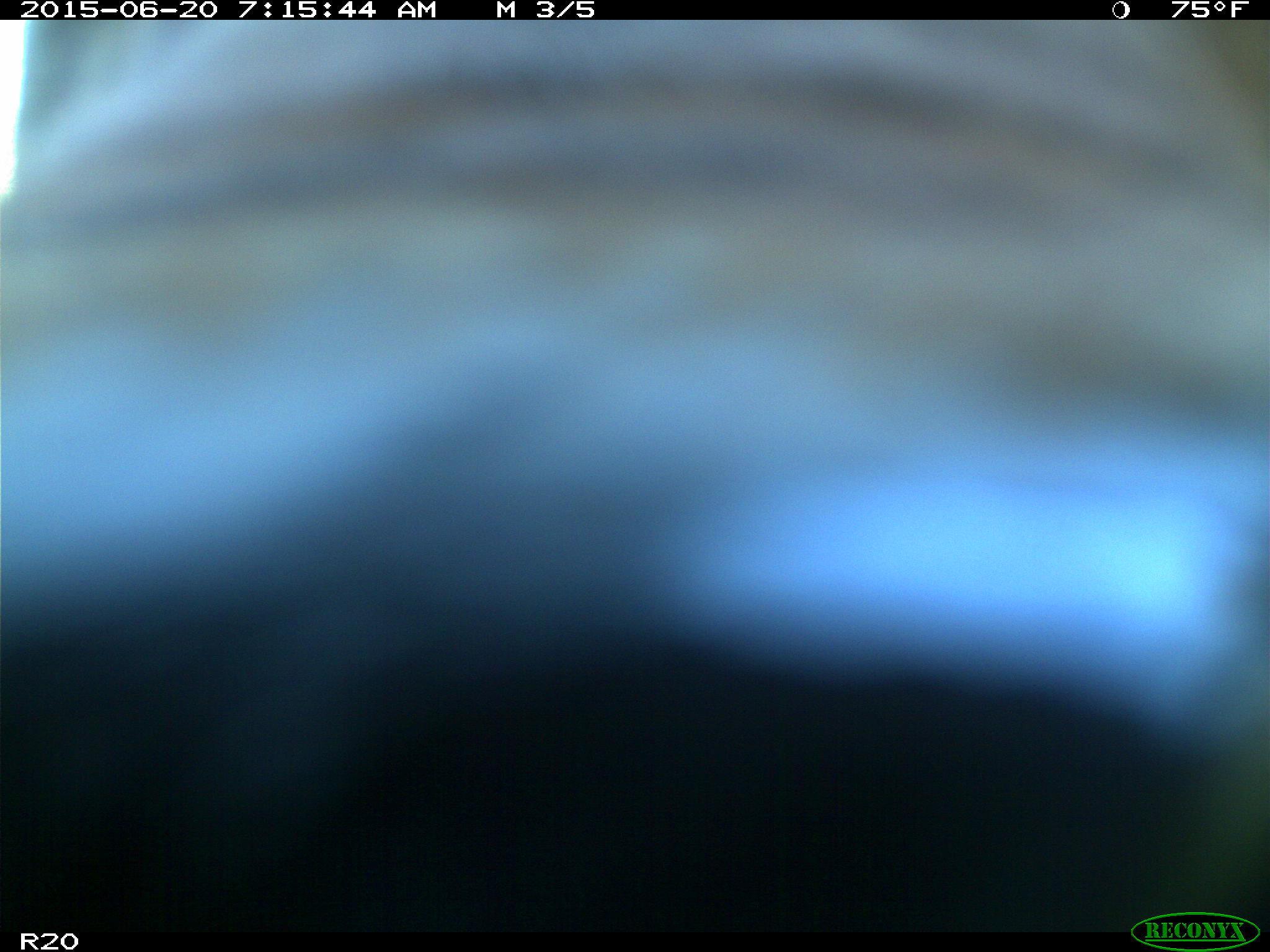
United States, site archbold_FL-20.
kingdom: Animalia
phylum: Chordata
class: Mammalia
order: Artiodactyla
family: Bovidae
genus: Bos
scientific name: Bos taurus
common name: domestic cow